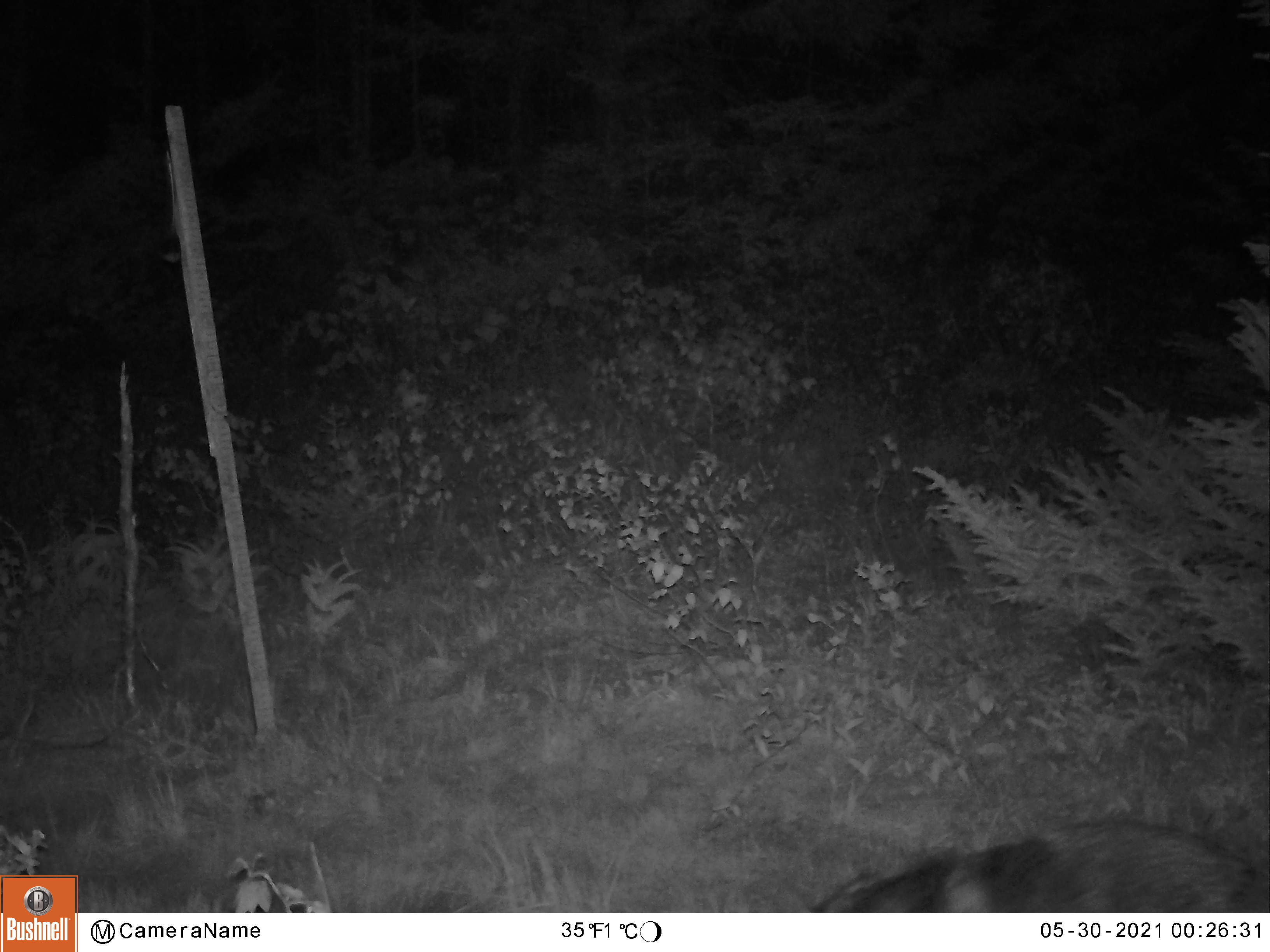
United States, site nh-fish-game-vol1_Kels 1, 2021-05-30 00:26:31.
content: unidentified animal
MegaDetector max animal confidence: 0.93